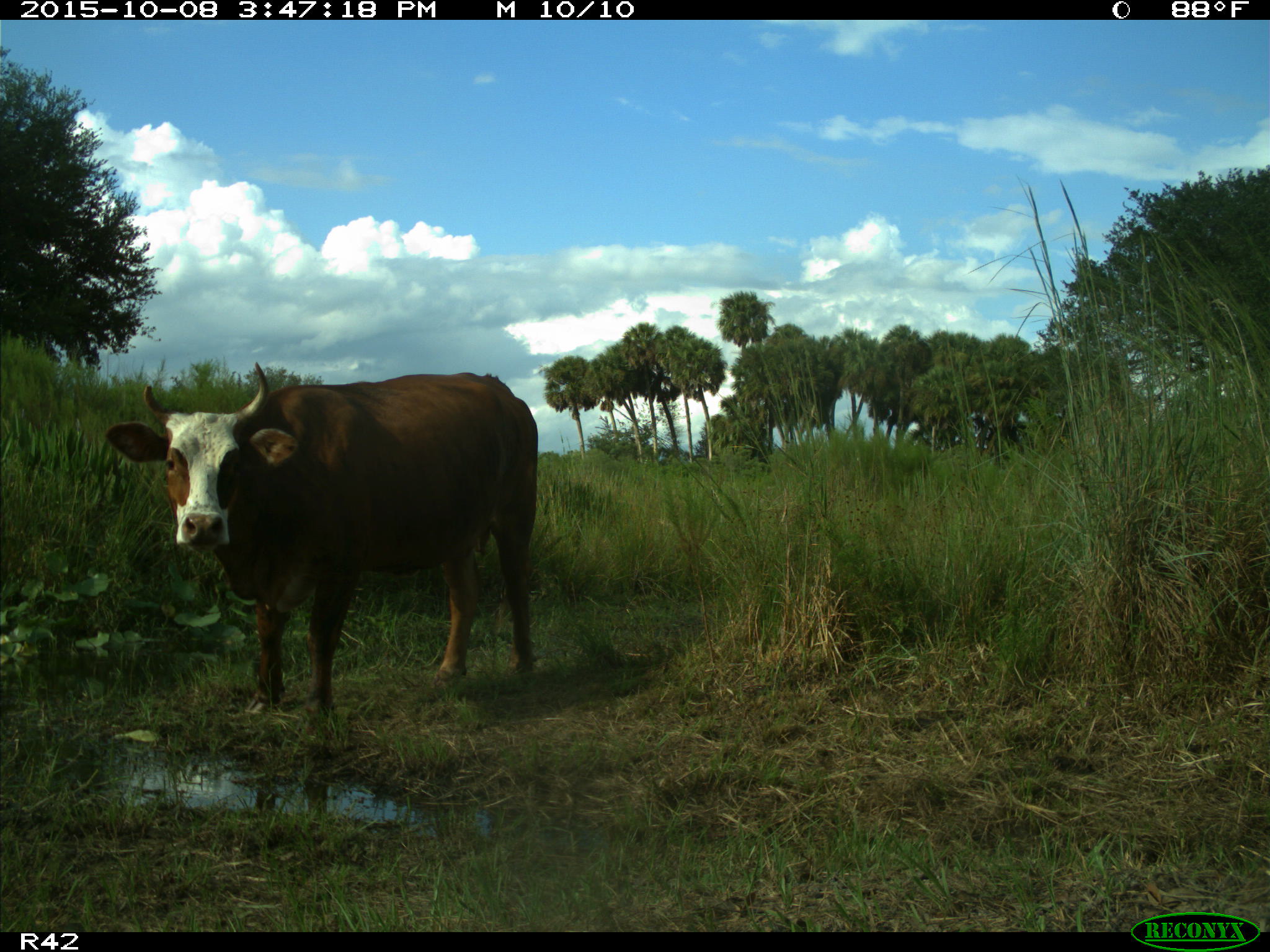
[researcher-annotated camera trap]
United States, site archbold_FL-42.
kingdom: Animalia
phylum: Chordata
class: Mammalia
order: Artiodactyla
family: Bovidae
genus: Bos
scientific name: Bos taurus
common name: domestic cow